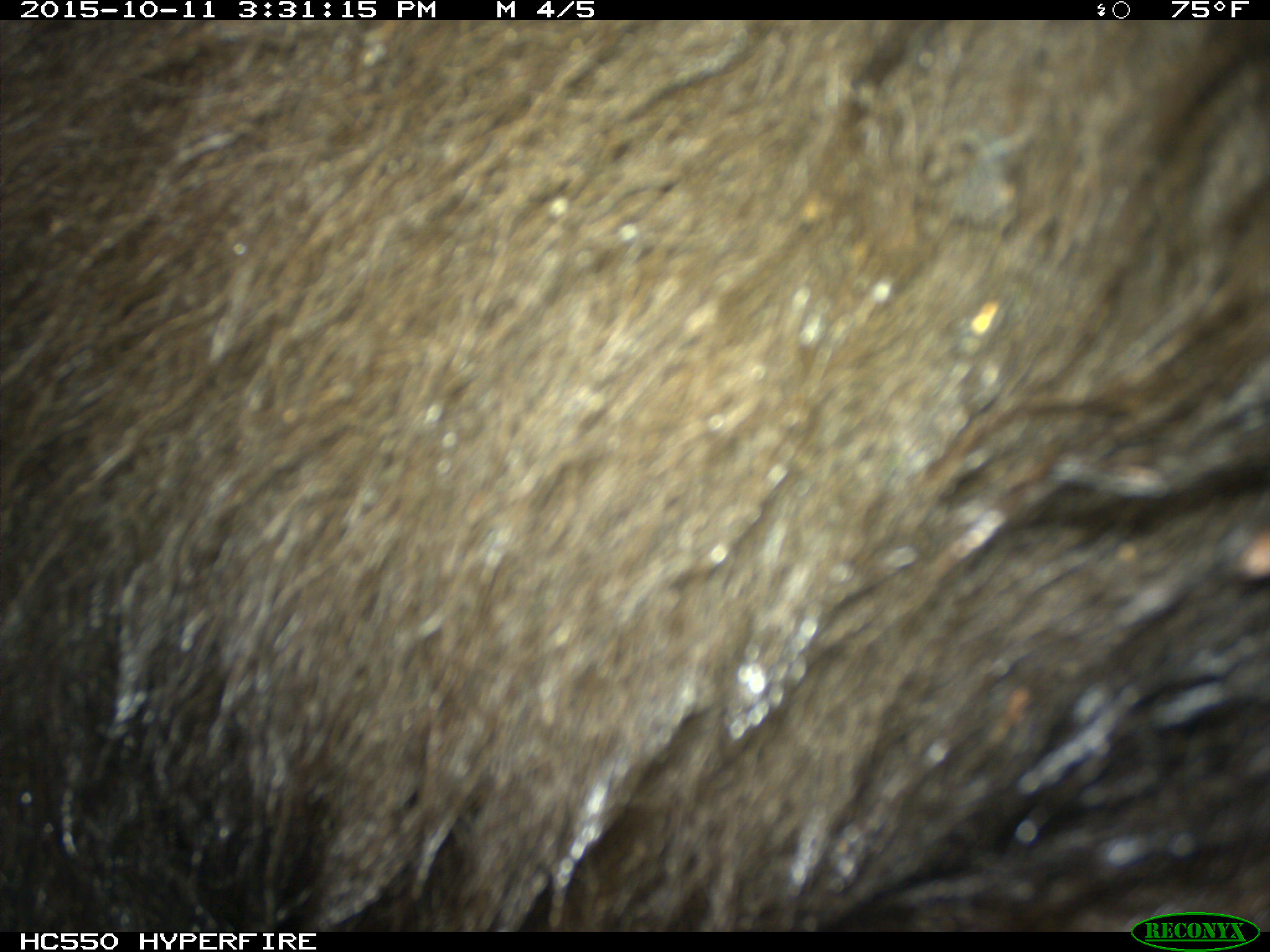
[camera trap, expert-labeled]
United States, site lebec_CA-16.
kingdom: Animalia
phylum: Chordata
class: Mammalia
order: Carnivora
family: Ursidae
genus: Ursus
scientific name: Ursus americanus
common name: american black bear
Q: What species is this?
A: Ursus americanus (american black bear).